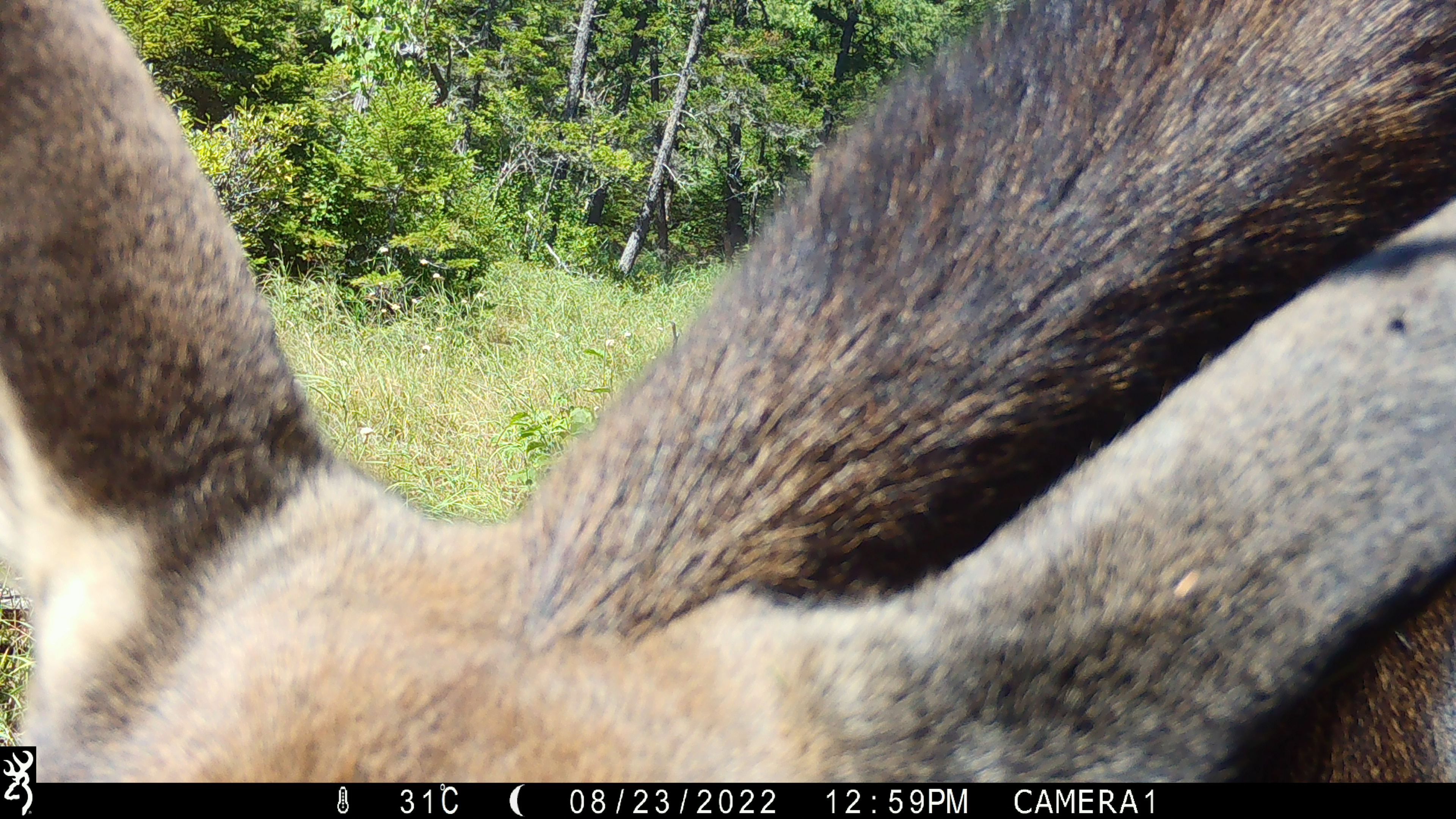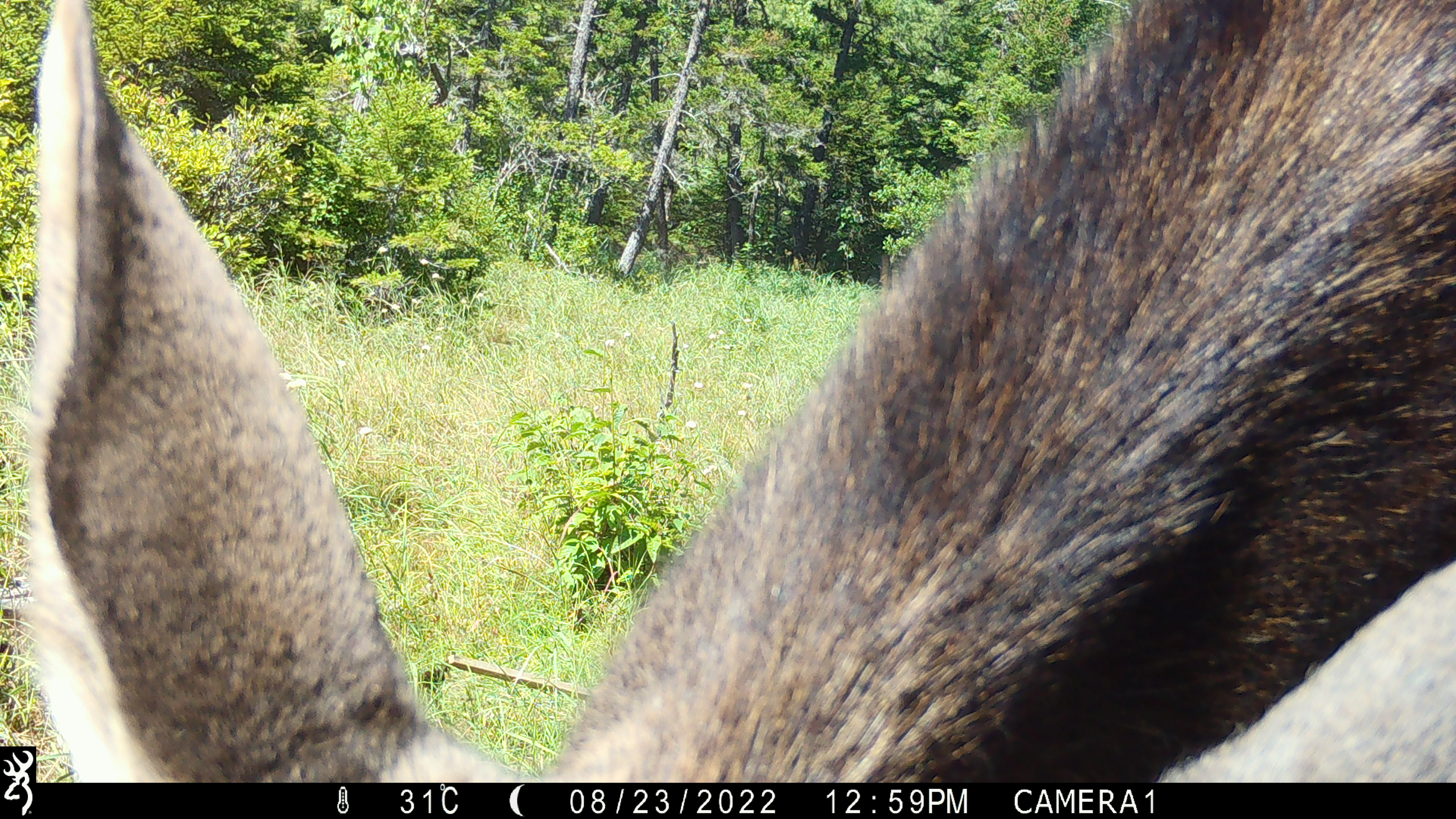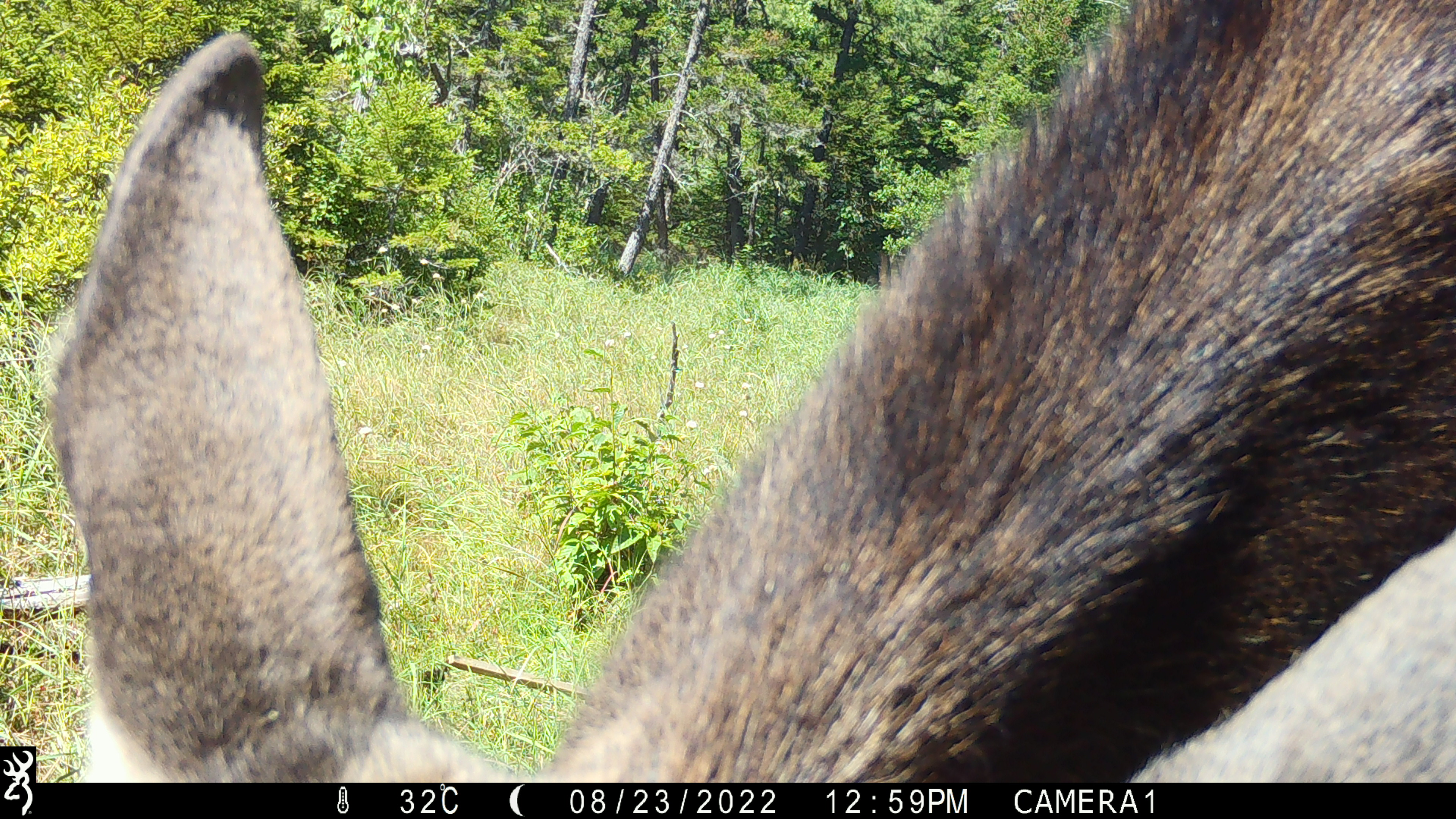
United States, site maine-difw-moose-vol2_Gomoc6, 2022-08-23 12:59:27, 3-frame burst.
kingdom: Animalia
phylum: Chordata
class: Mammalia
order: Artiodactyla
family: Cervidae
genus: Alces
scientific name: Alces alces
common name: moose